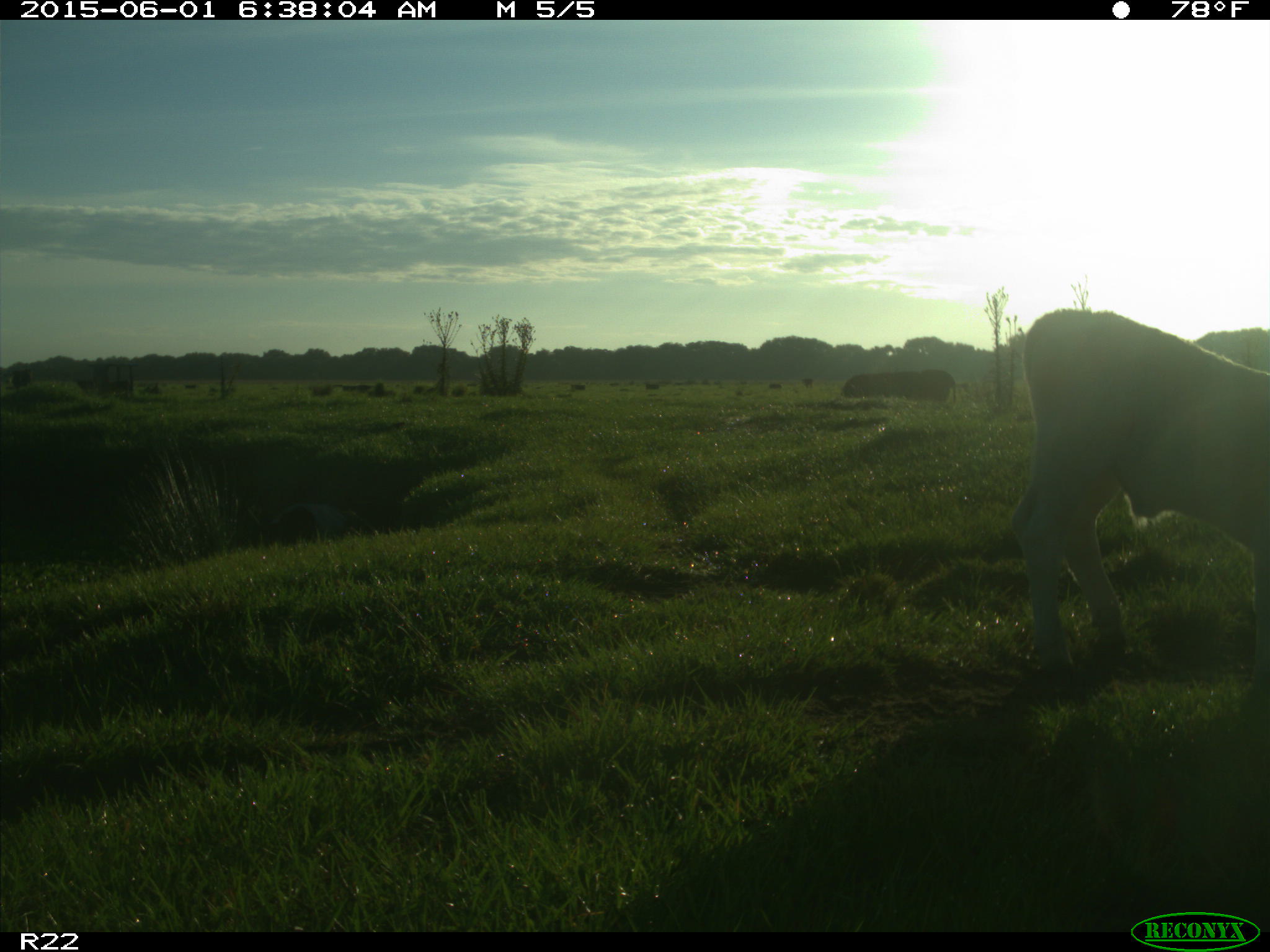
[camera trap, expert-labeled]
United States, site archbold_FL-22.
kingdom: Animalia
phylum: Chordata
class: Mammalia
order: Artiodactyla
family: Bovidae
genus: Bos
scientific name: Bos taurus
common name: domestic cow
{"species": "Bos taurus (domestic cow)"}